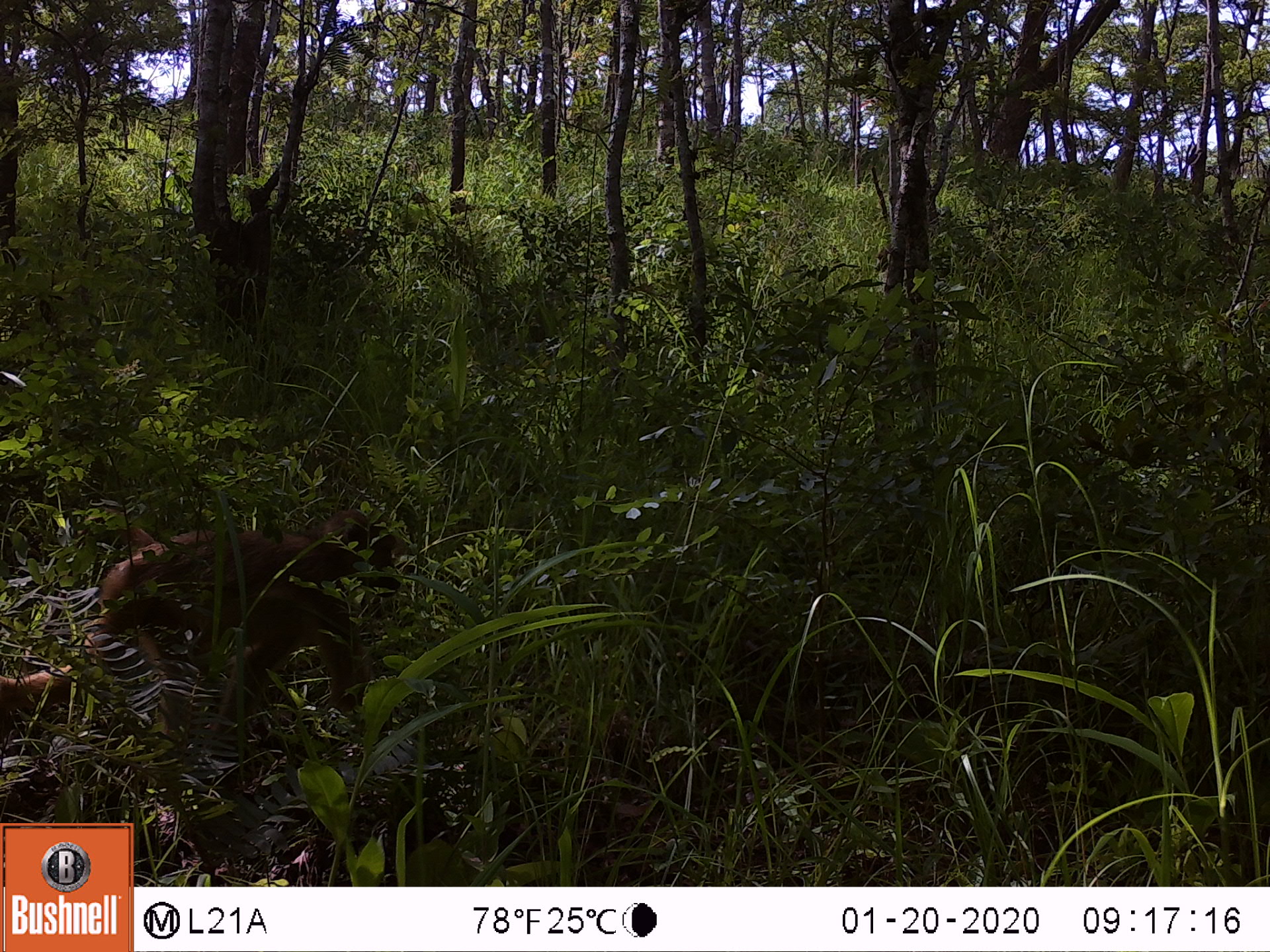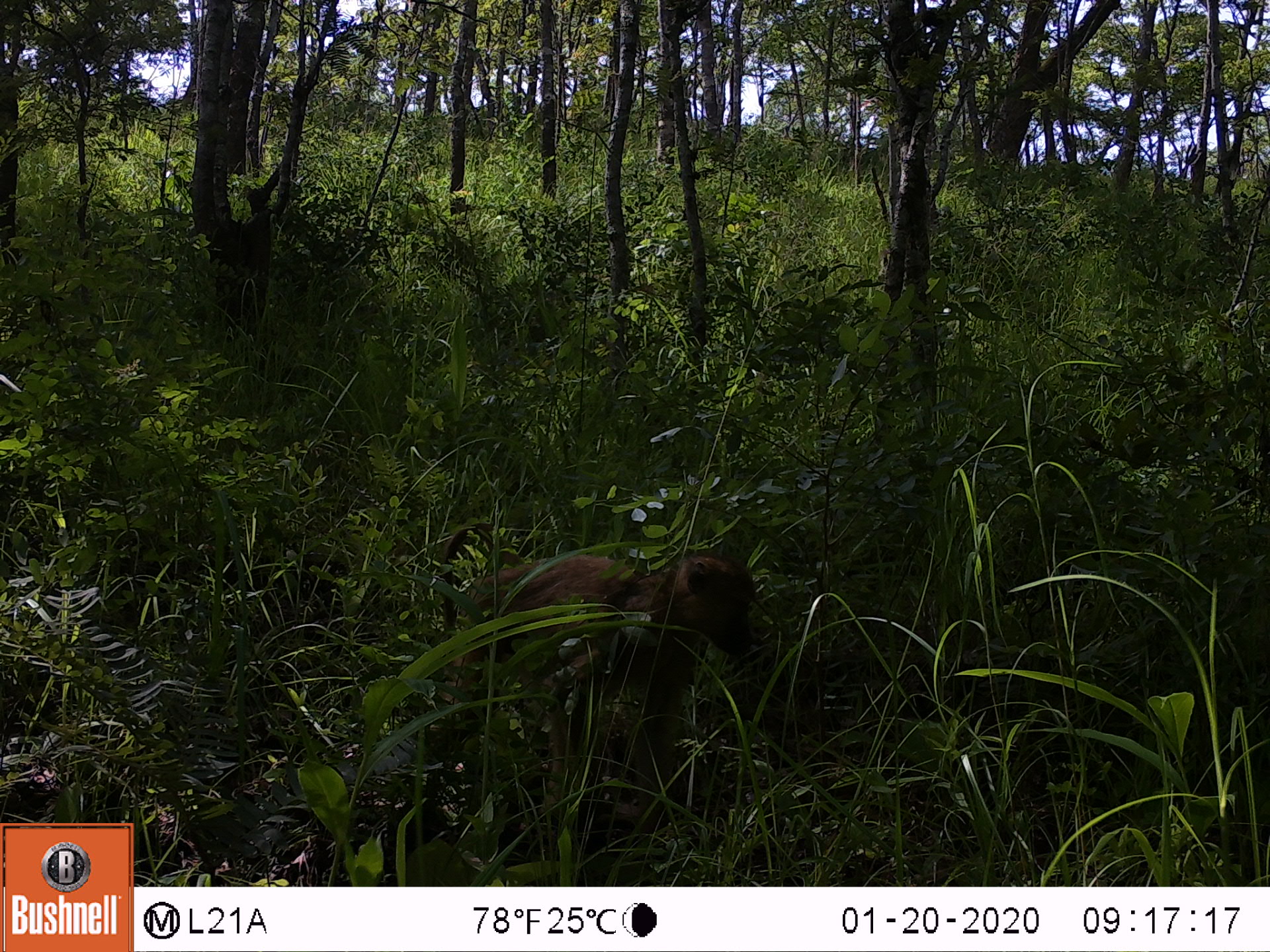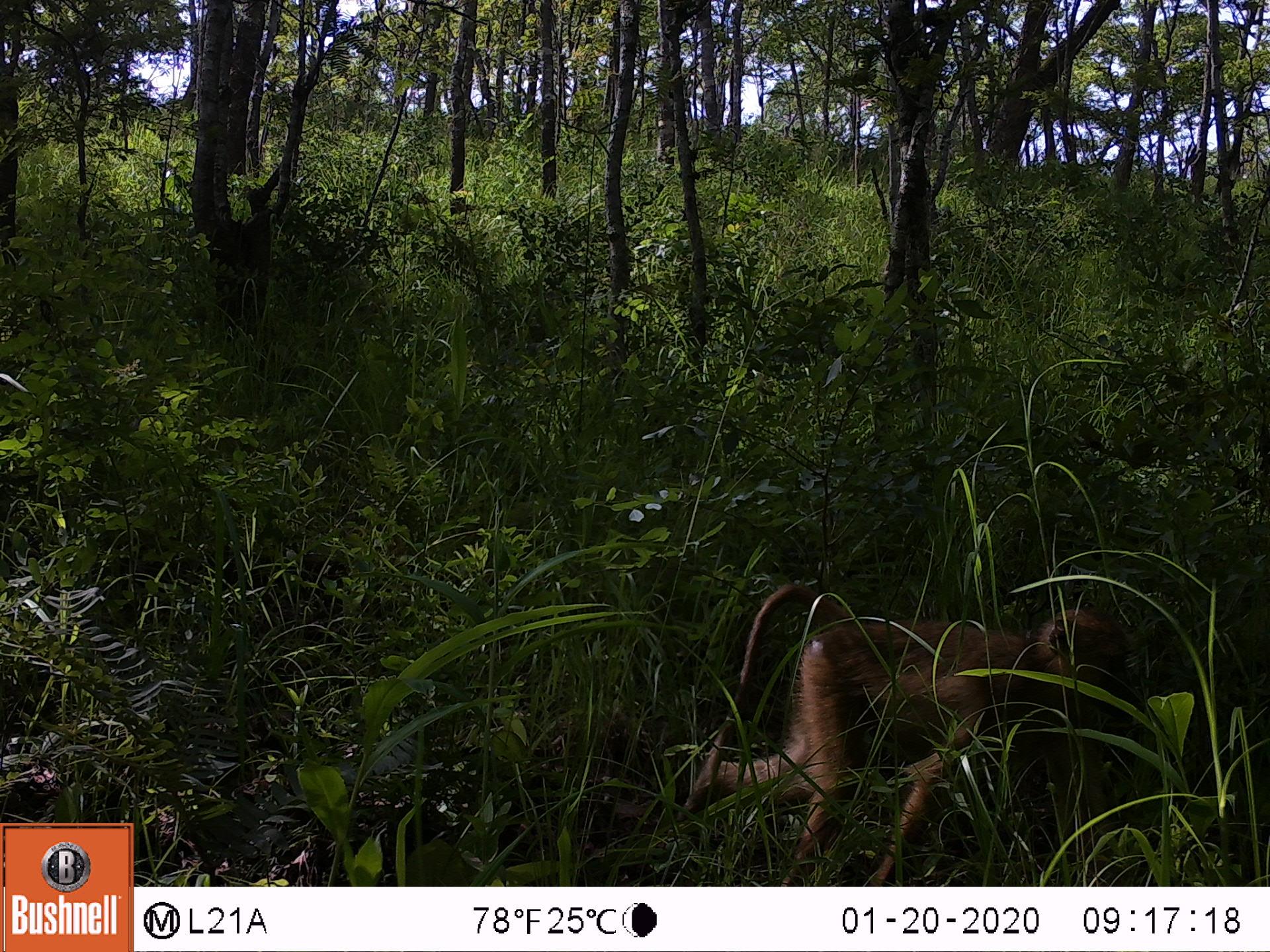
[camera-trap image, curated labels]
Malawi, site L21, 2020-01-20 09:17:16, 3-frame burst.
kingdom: Animalia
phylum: Chordata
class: Mammalia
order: Primates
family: Cercopithecidae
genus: Papio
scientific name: Papio cynocephalus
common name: yellow baboon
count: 1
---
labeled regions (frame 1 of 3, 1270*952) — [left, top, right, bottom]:
yellow baboon: [0, 503, 413, 750]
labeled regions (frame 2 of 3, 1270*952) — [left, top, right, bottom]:
yellow baboon: [433, 526, 760, 792]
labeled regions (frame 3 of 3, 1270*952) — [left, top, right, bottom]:
yellow baboon: [674, 582, 1125, 877]